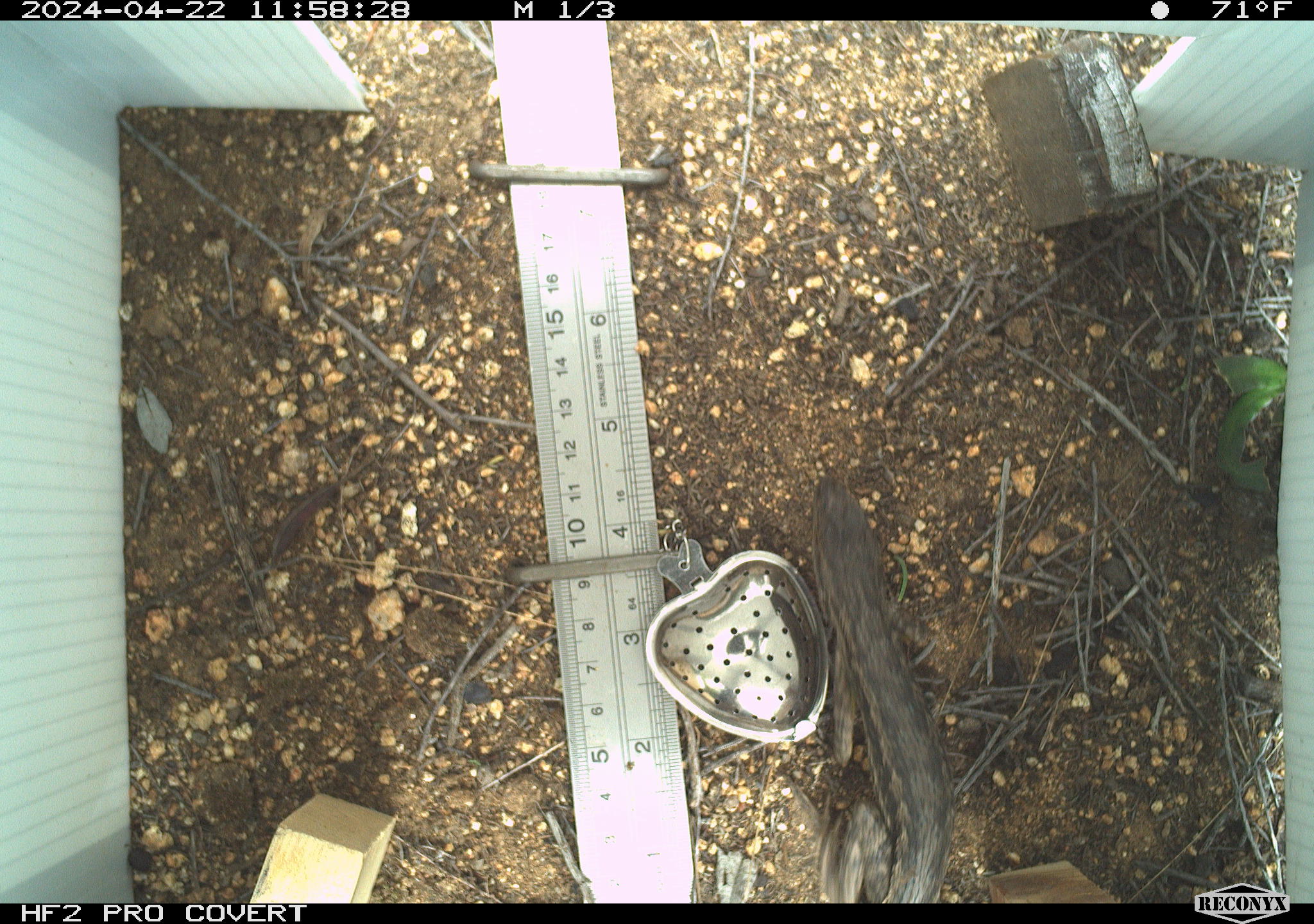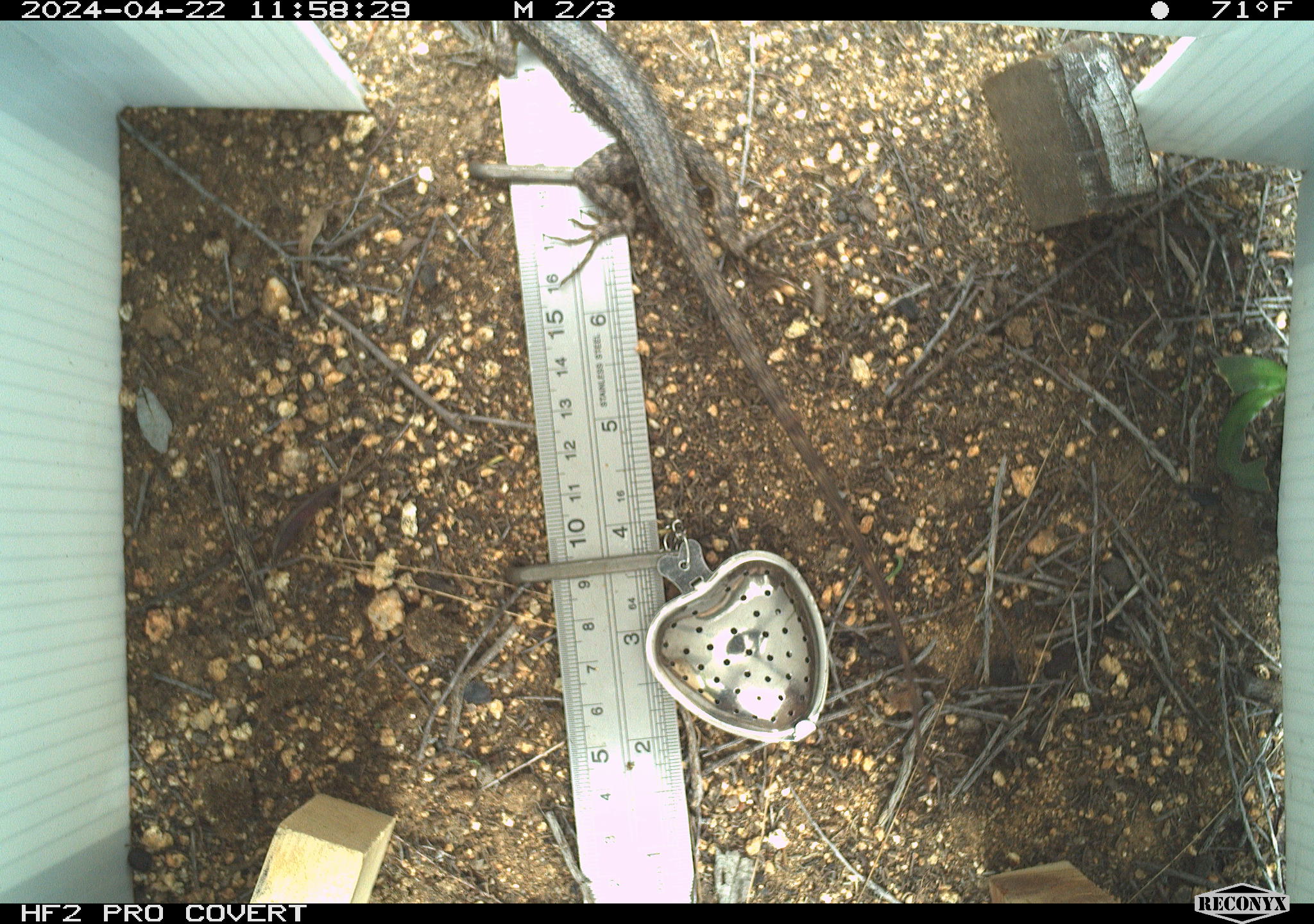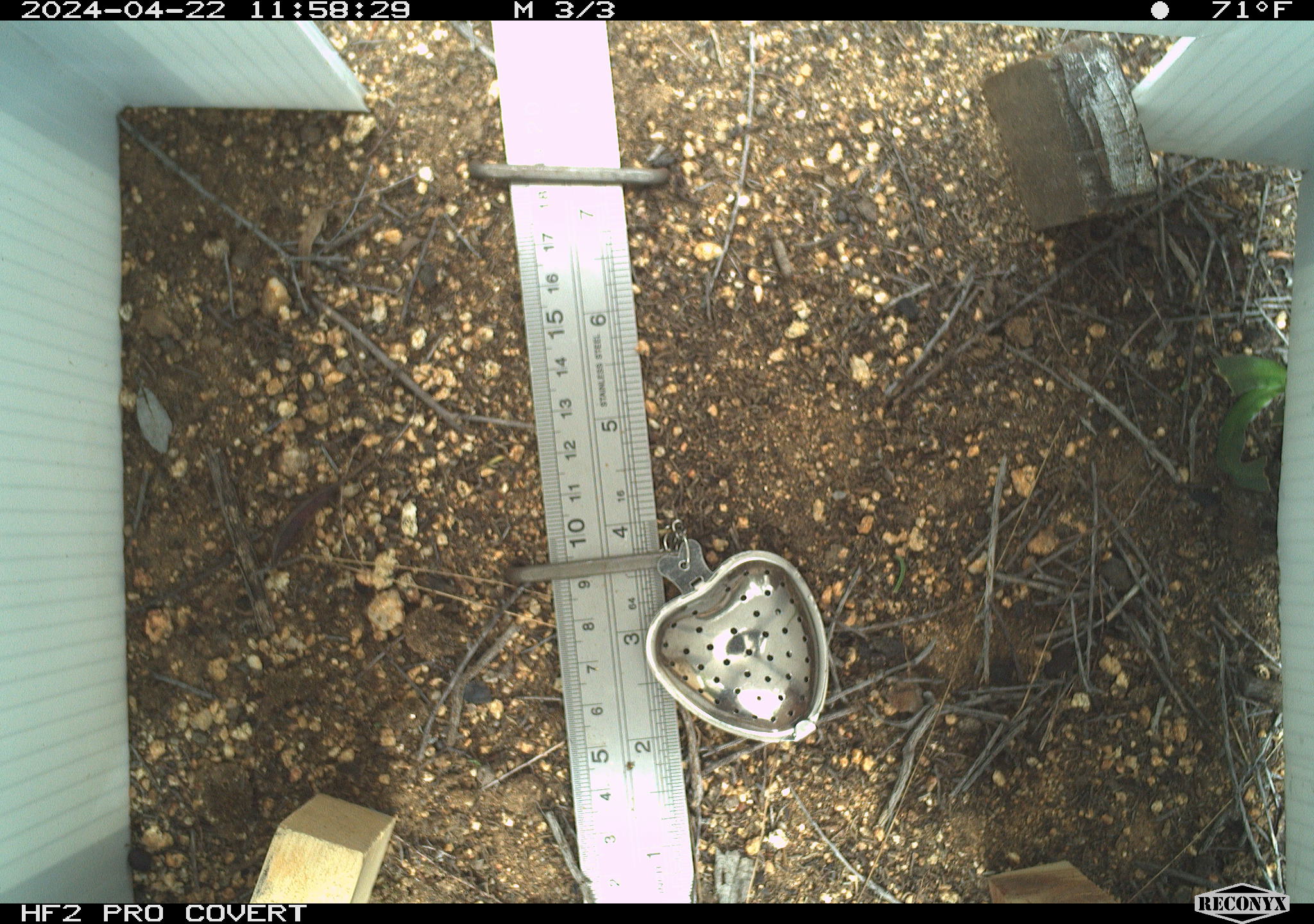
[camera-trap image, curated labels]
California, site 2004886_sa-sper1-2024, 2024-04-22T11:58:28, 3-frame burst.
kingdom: Animalia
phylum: Chordata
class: Reptilia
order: Squamata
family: Phrynosomatidae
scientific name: Phrynosomatidae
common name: phrynosomatid lizards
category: phrynosomatidae family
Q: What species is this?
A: Phrynosomatidae family (phrynosomatid lizards) (Phrynosomatidae).